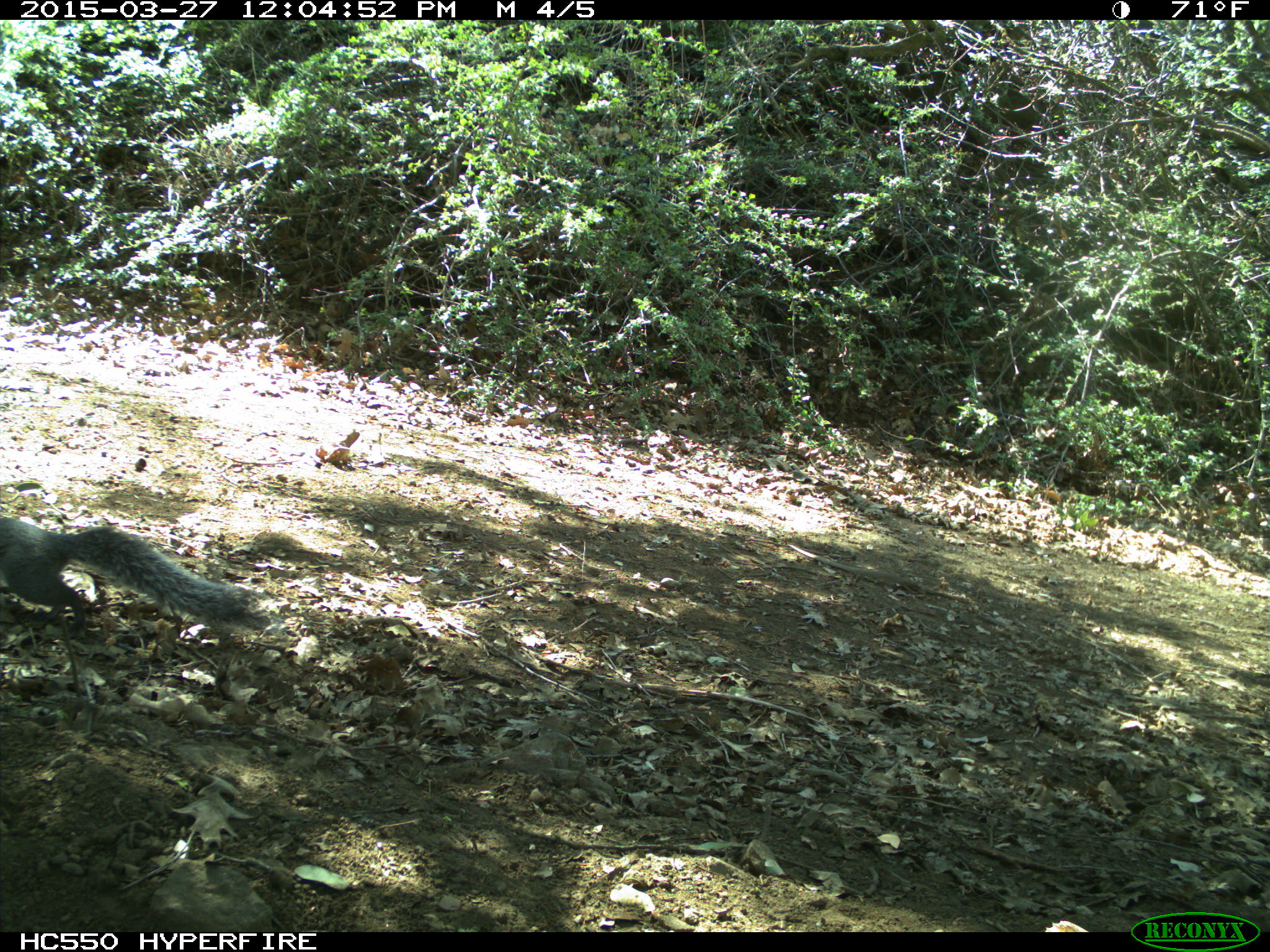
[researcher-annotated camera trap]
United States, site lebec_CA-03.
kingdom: Animalia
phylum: Chordata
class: Mammalia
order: Rodentia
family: Sciuridae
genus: Sciurus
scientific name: Sciurus carolinensis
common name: eastern gray squirrel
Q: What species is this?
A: Sciurus carolinensis (eastern gray squirrel).